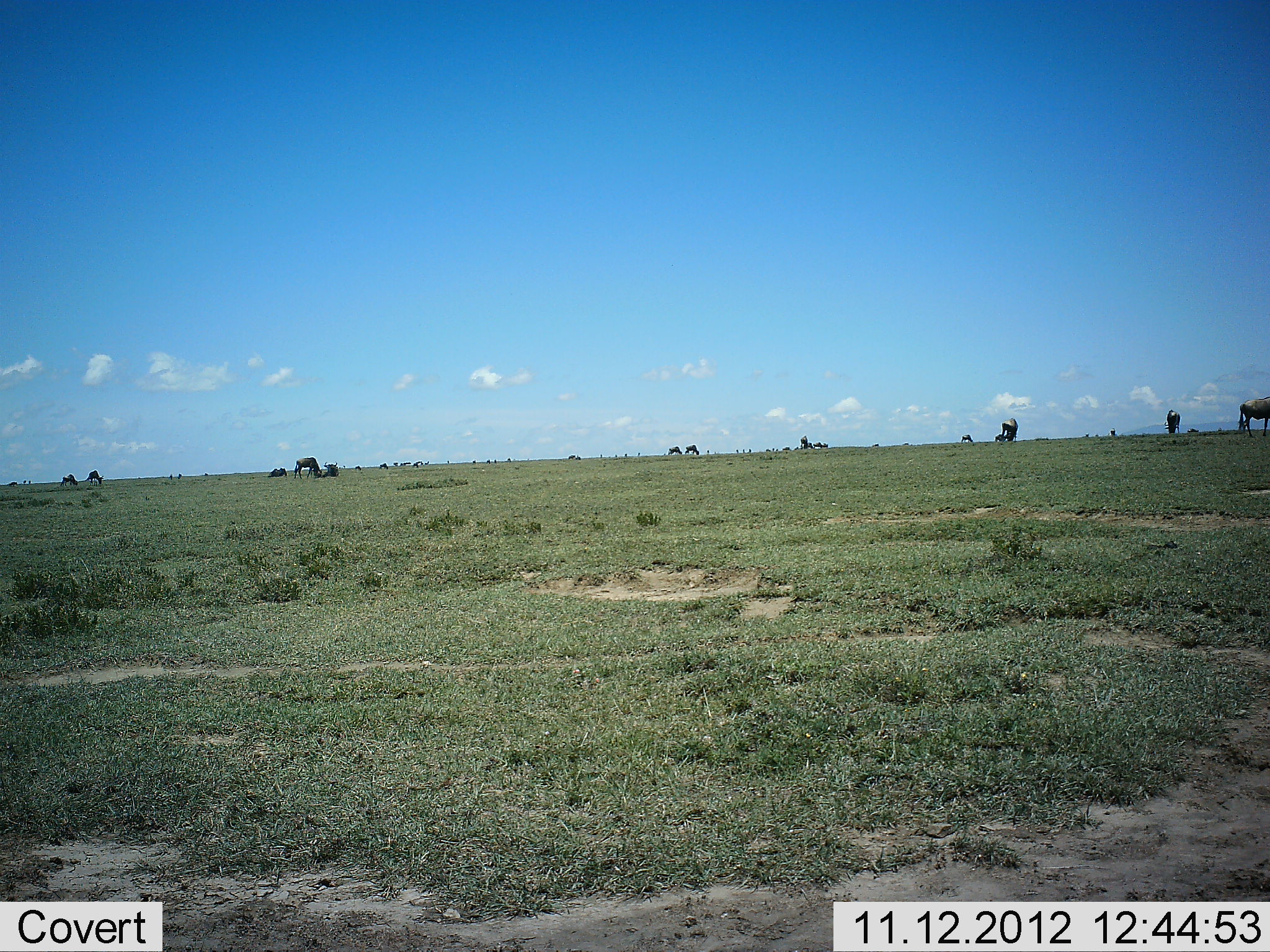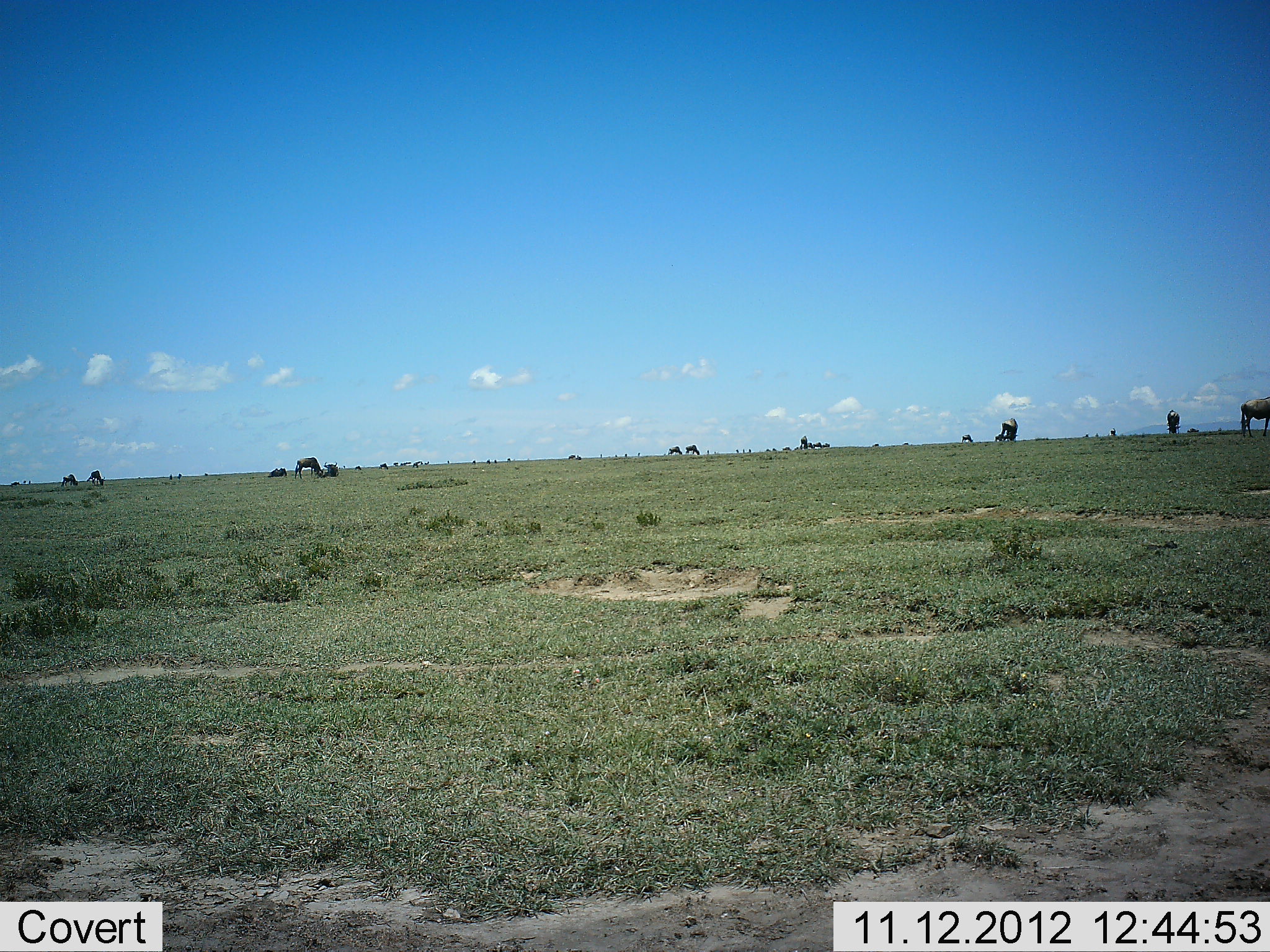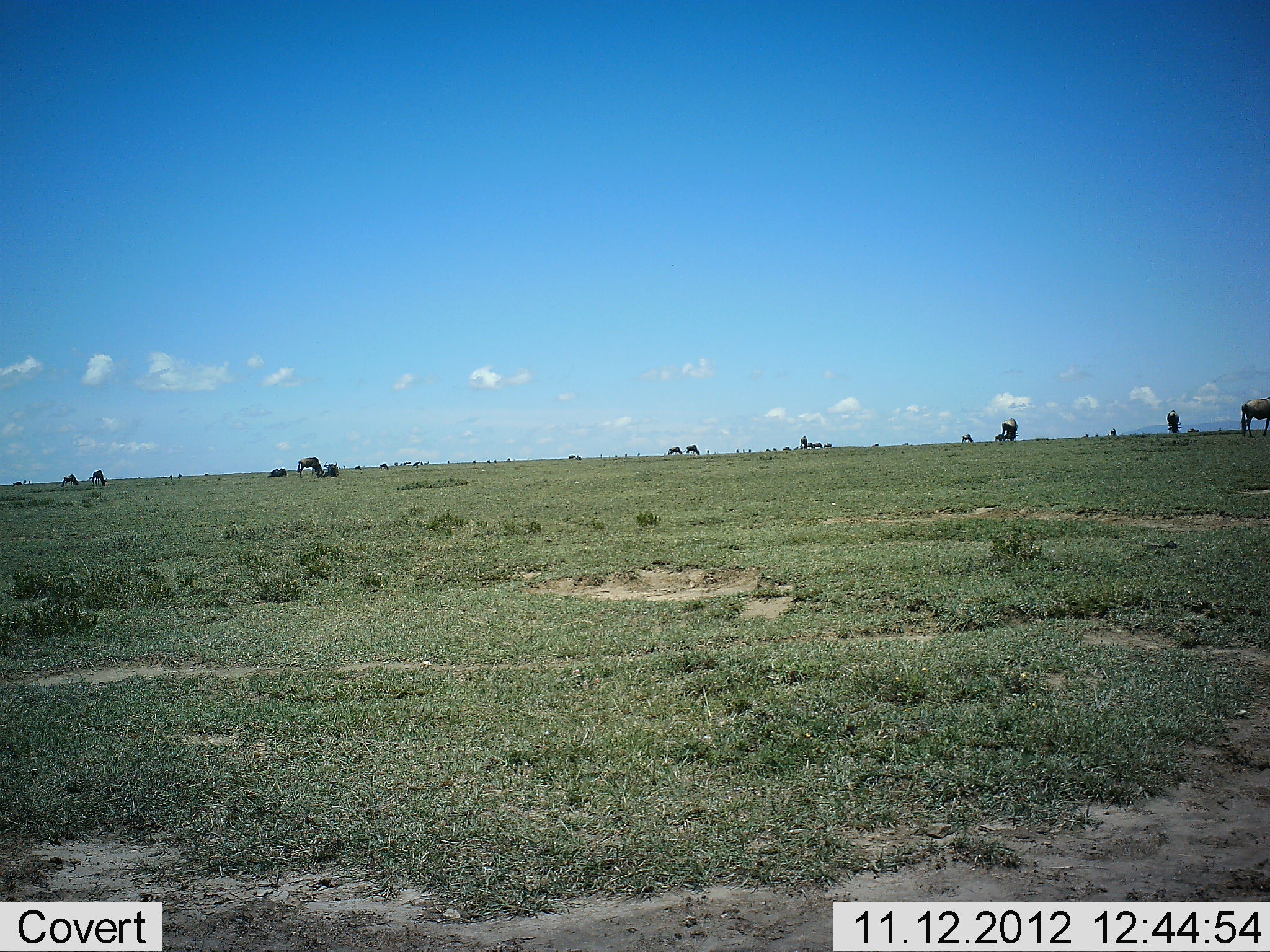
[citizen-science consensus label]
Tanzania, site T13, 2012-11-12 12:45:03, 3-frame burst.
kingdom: Animalia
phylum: Chordata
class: Mammalia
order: Artiodactyla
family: Bovidae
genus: Connochaetes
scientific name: Connochaetes taurinus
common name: blue wildebeest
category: wildebeest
Wildebeest (blue wildebeest) (Connochaetes taurinus), count 11-50. Behavior (volunteer vote fractions): standing 70%, resting 30%, moving 10%, interacting 0%. Young present (vote fraction): 0%. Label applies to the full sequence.